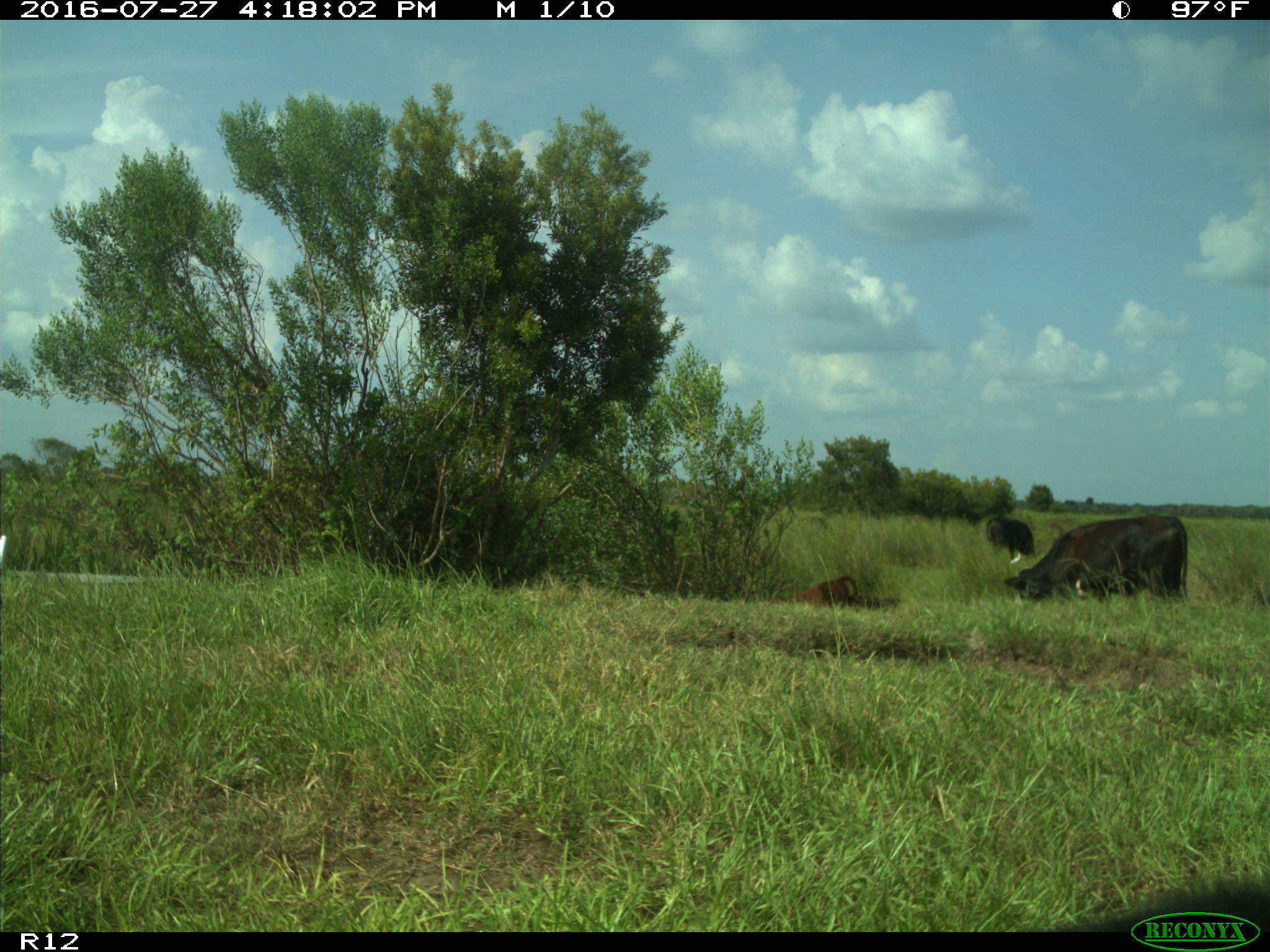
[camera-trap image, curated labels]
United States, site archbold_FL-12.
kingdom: Animalia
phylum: Chordata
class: Mammalia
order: Artiodactyla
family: Bovidae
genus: Bos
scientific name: Bos taurus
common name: domestic cow